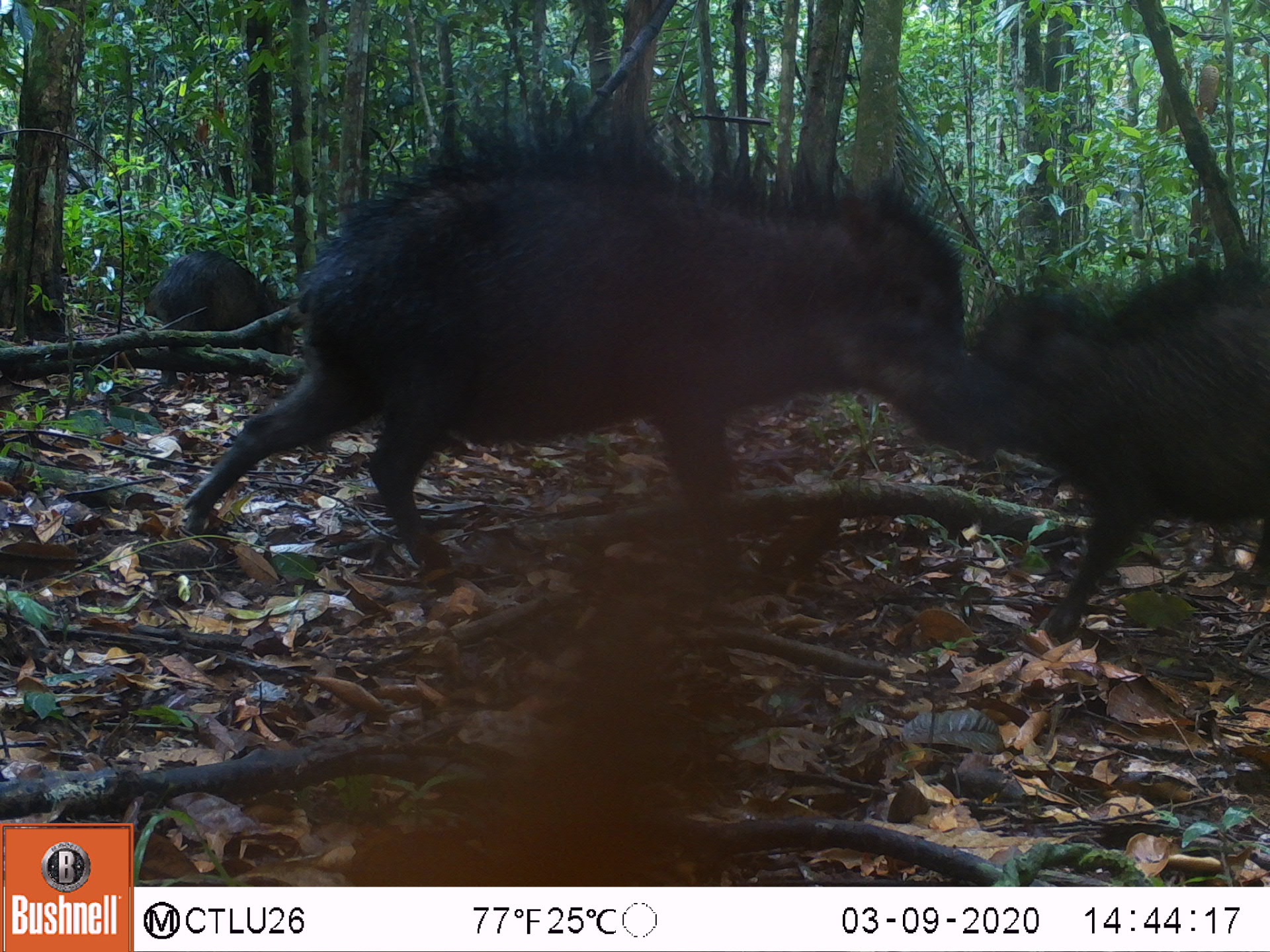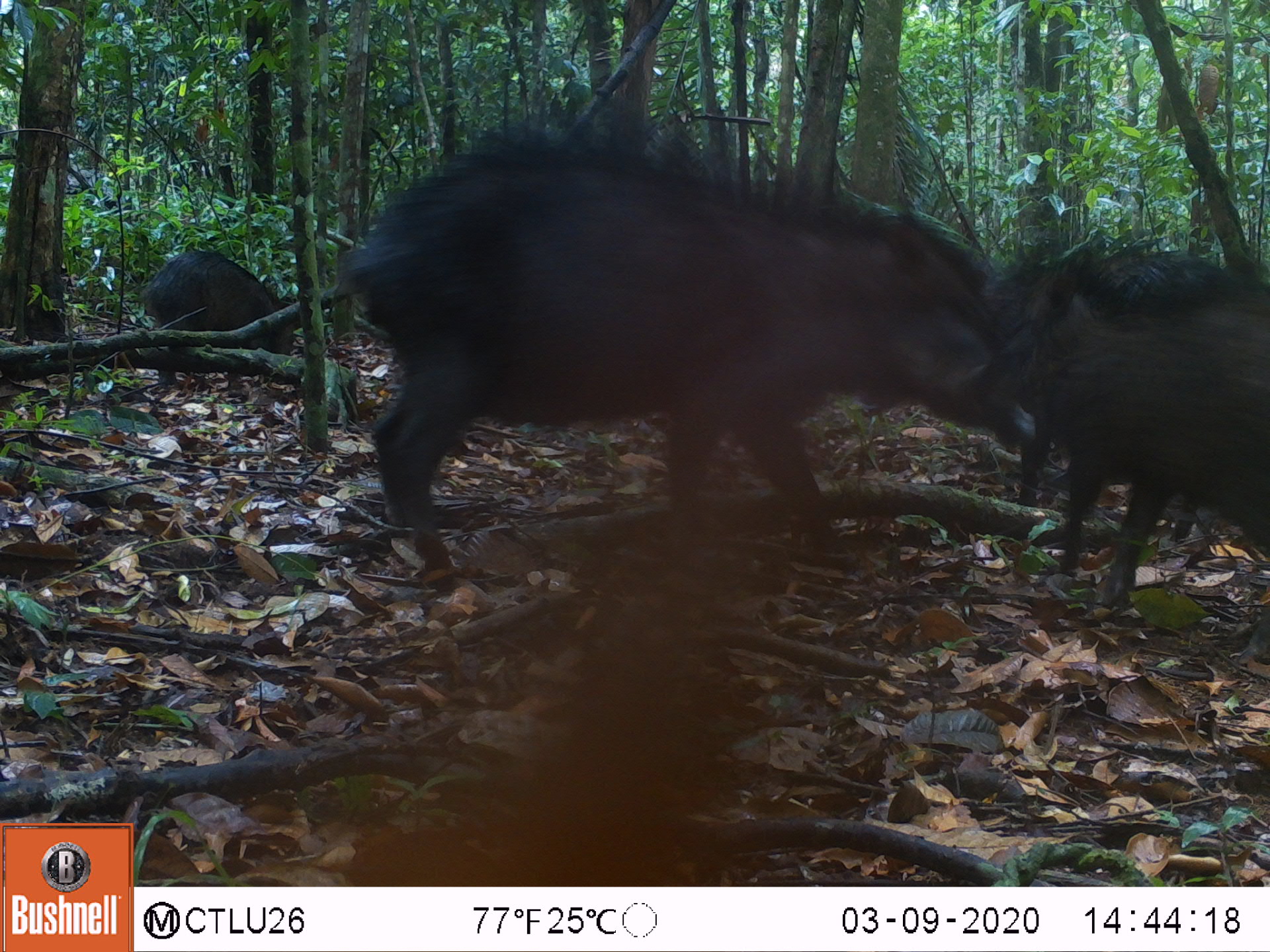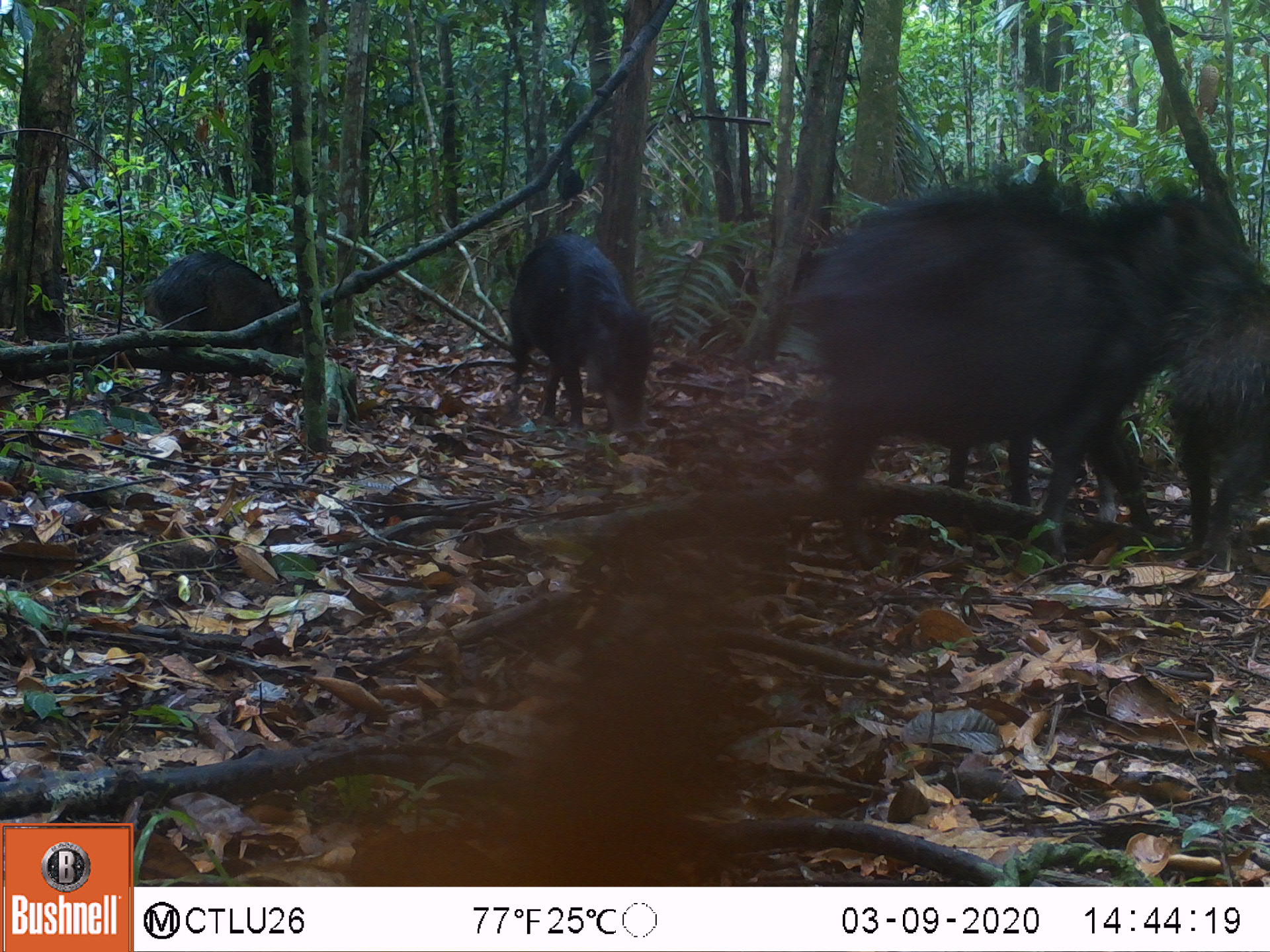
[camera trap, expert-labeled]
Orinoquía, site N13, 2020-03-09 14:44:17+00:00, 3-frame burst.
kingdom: Animalia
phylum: Chordata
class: Mammalia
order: Artiodactyla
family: Tayassuidae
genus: Tayassu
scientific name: Tayassu pecari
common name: white-lipped peccary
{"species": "white-lipped peccary (Tayassu pecari)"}